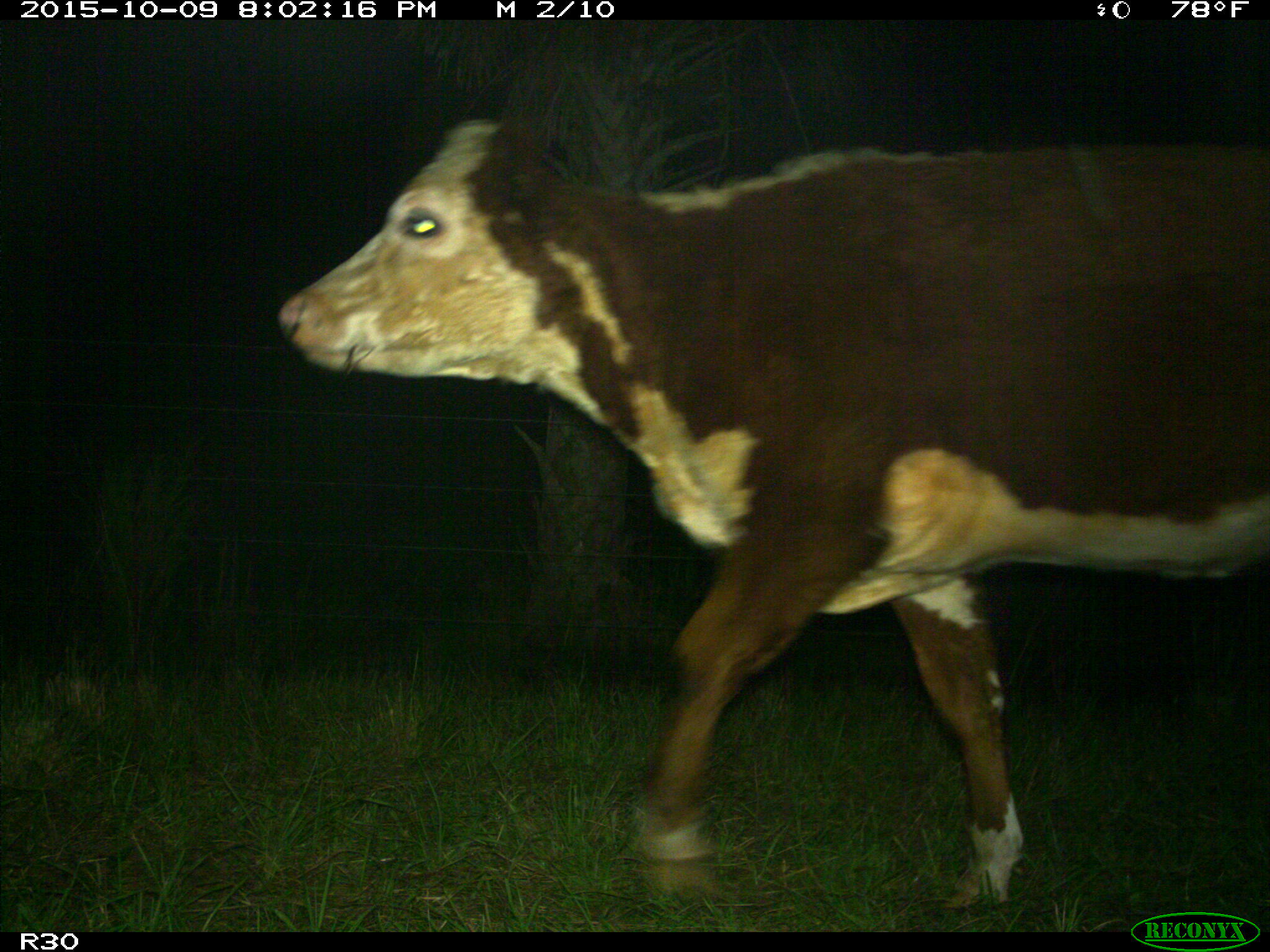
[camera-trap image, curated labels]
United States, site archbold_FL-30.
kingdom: Animalia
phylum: Chordata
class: Mammalia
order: Artiodactyla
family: Bovidae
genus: Bos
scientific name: Bos taurus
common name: domestic cow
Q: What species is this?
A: Bos taurus (domestic cow).